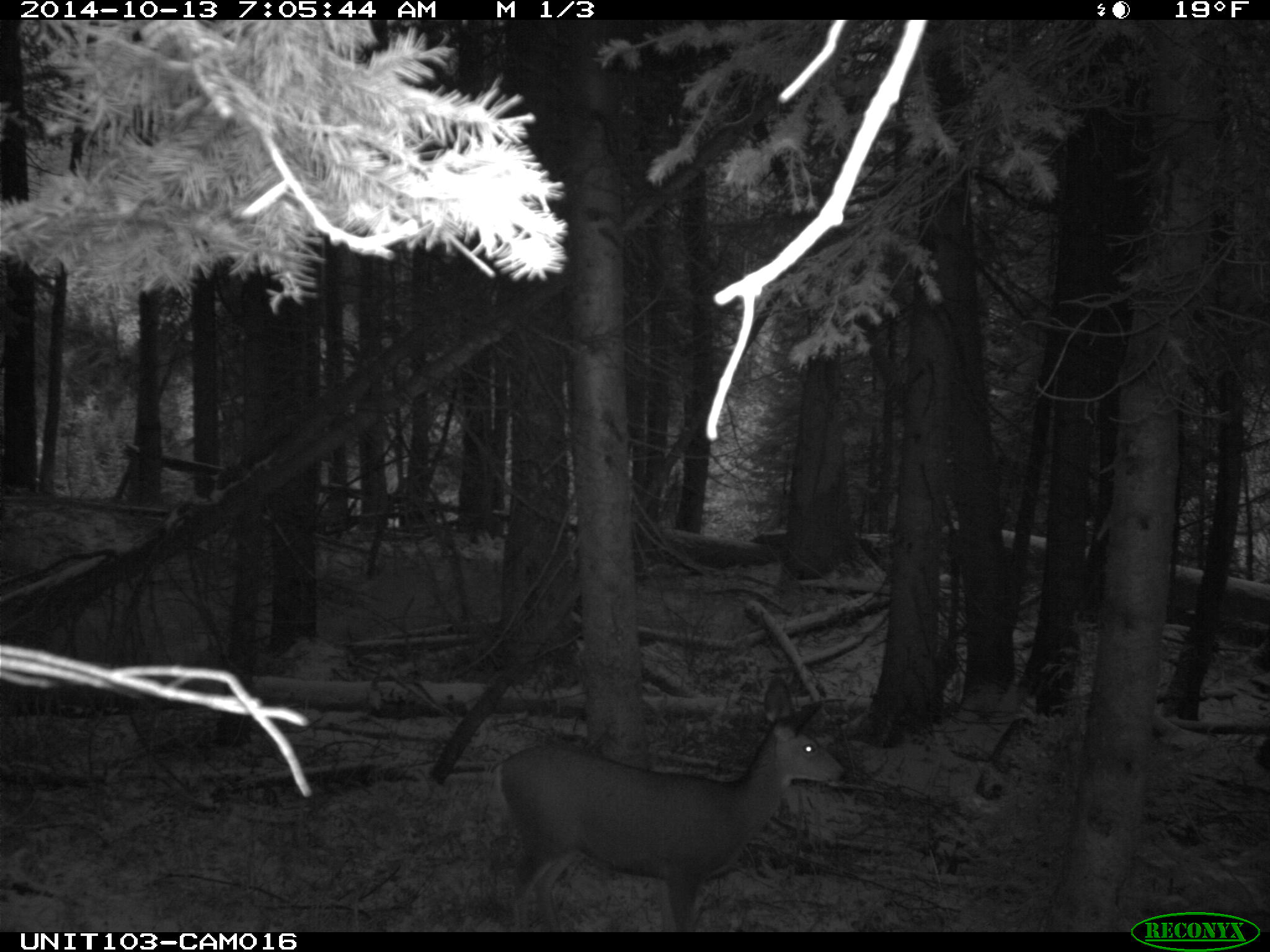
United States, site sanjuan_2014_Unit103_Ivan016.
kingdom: Animalia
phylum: Chordata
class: Mammalia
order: Artiodactyla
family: Cervidae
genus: Odocoileus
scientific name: Odocoileus hemionus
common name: mule deer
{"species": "Odocoileus hemionus (mule deer)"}